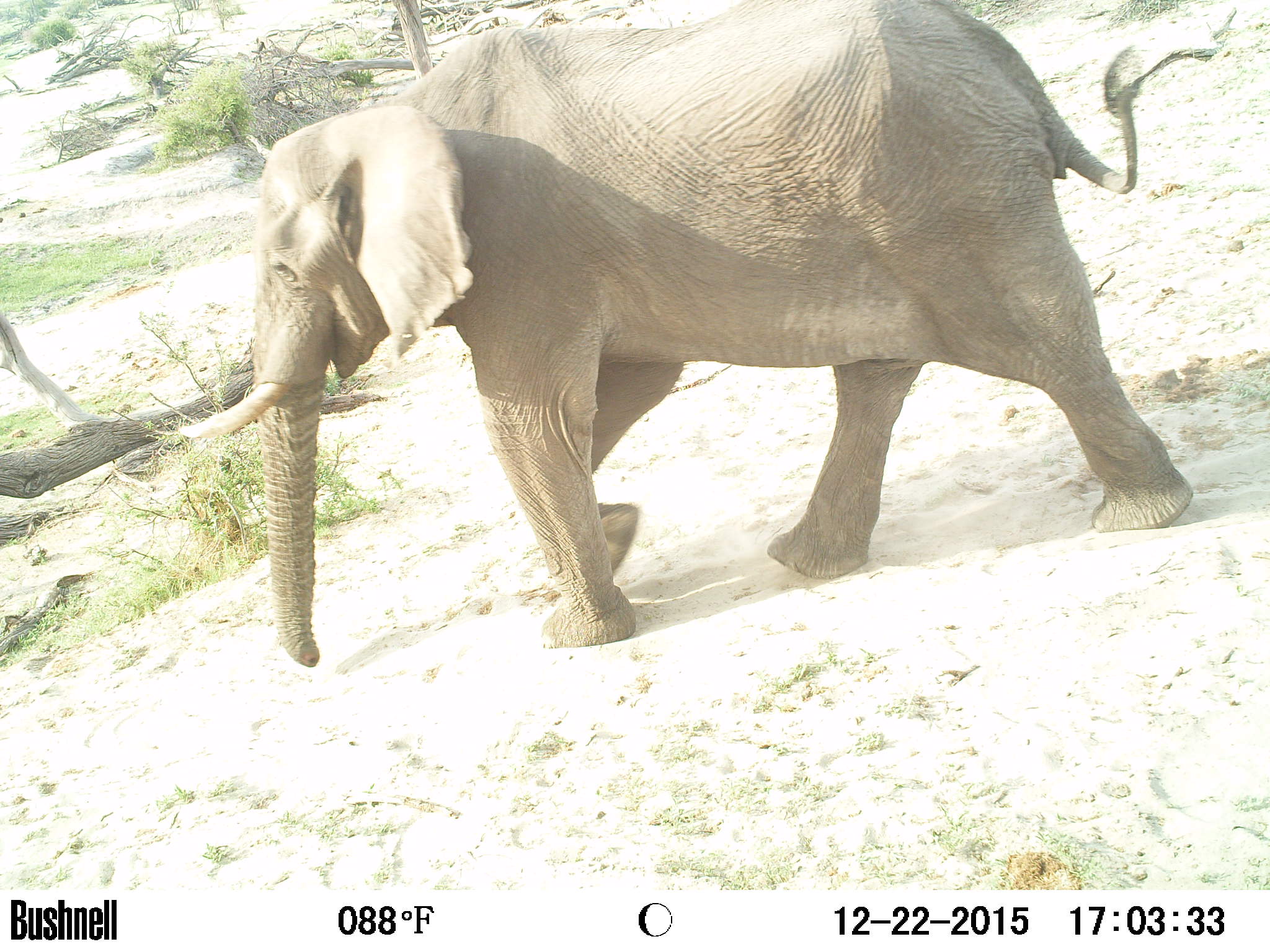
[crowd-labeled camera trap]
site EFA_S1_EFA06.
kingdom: Animalia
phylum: Chordata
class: Mammalia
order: Proboscidea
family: Elephantidae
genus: Loxodonta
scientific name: Loxodonta africana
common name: african bush elephant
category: elephant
Elephant (african bush elephant) (Loxodonta africana), count 1. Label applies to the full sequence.